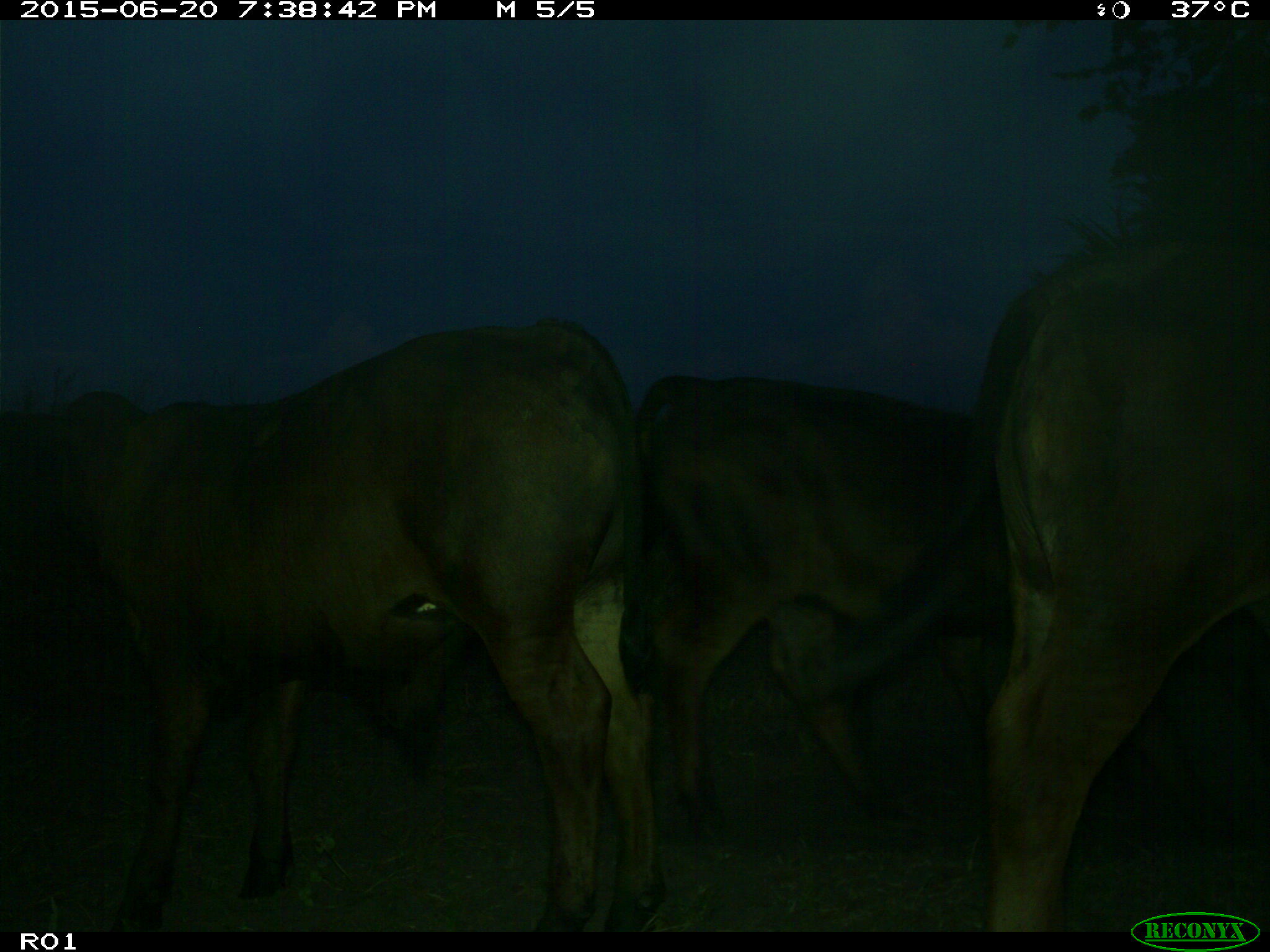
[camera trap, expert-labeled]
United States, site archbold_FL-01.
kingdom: Animalia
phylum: Chordata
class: Mammalia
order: Artiodactyla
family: Bovidae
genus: Bos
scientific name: Bos taurus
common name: domestic cow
Bos taurus (domestic cow).